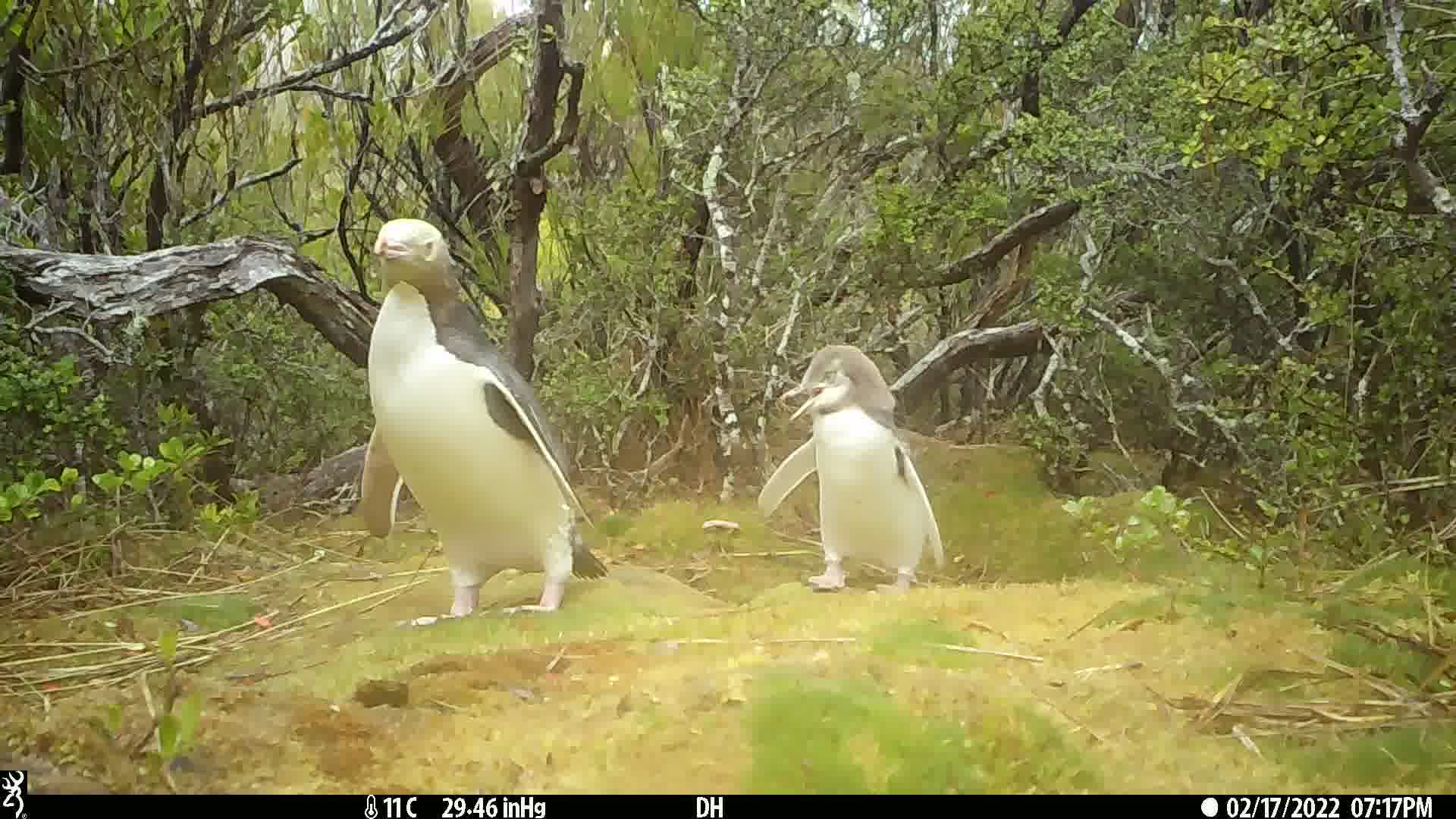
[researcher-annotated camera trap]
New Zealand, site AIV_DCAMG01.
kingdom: Animalia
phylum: Chordata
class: Aves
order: Sphenisciformes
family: Spheniscidae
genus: Megadyptes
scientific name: Megadyptes antipodes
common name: yellow-eyed penguin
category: yellow eyed penguin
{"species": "yellow eyed penguin (yellow-eyed penguin) (Megadyptes antipodes)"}